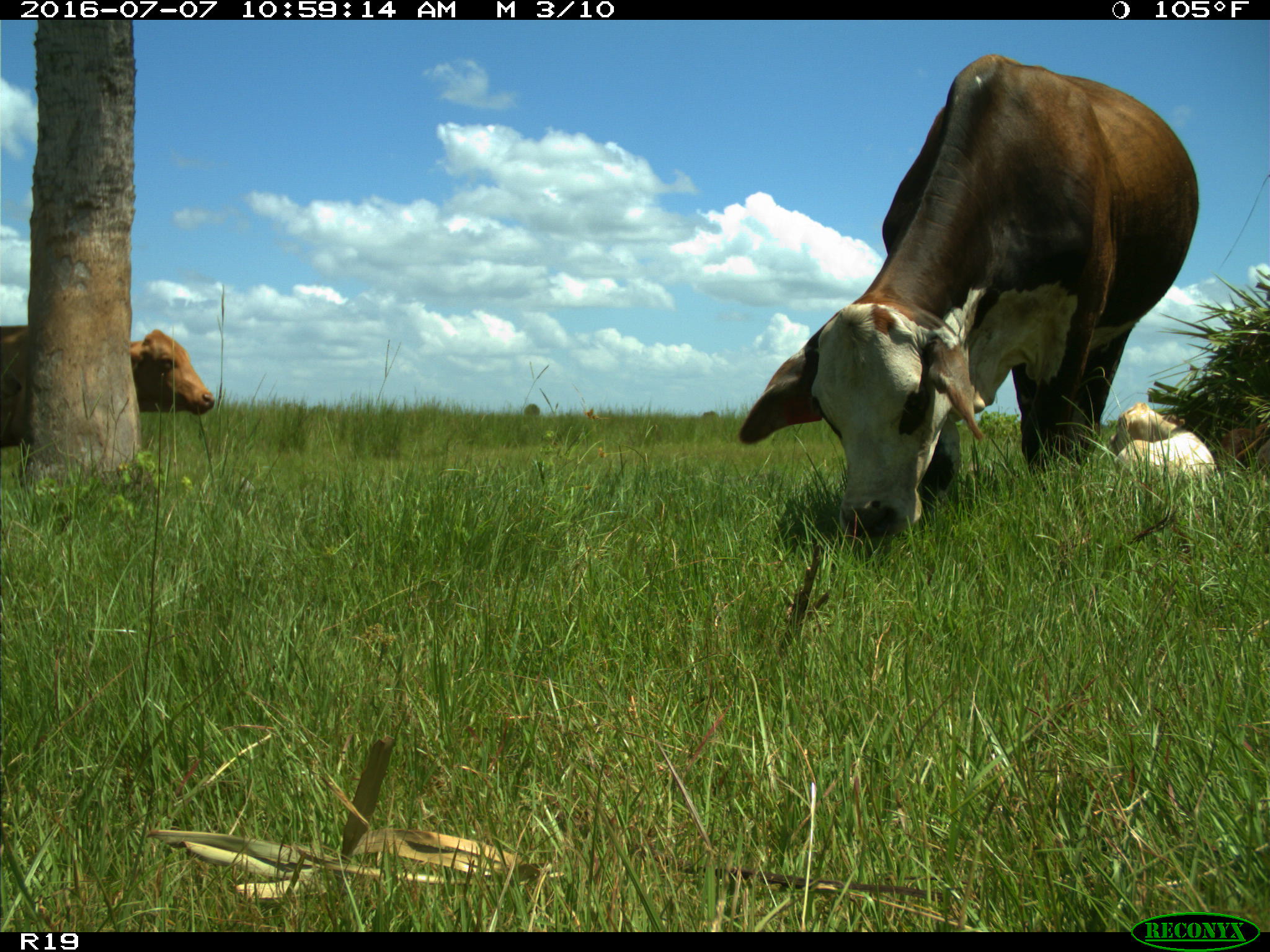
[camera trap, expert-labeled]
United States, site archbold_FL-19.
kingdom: Animalia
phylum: Chordata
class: Mammalia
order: Artiodactyla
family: Bovidae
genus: Bos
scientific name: Bos taurus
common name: domestic cow